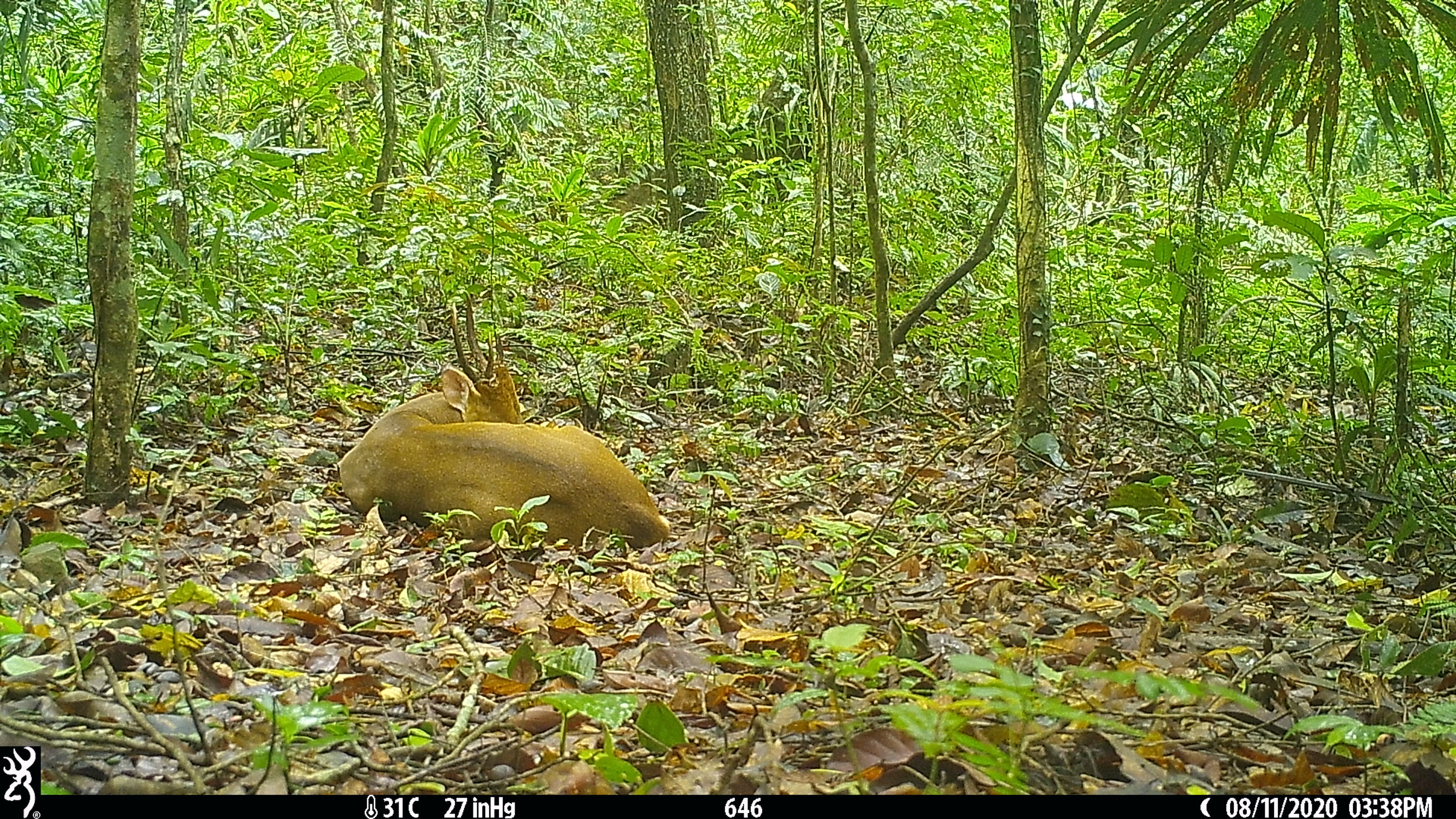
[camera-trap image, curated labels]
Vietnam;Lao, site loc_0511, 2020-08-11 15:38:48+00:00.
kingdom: Animalia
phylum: Chordata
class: Mammalia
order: Artiodactyla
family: Cervidae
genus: Muntiacus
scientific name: Muntiacus vuquangensis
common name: large-antlered muntjac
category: large antlered muntjac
Large antlered muntjac (large-antlered muntjac) (Muntiacus vuquangensis). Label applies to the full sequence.